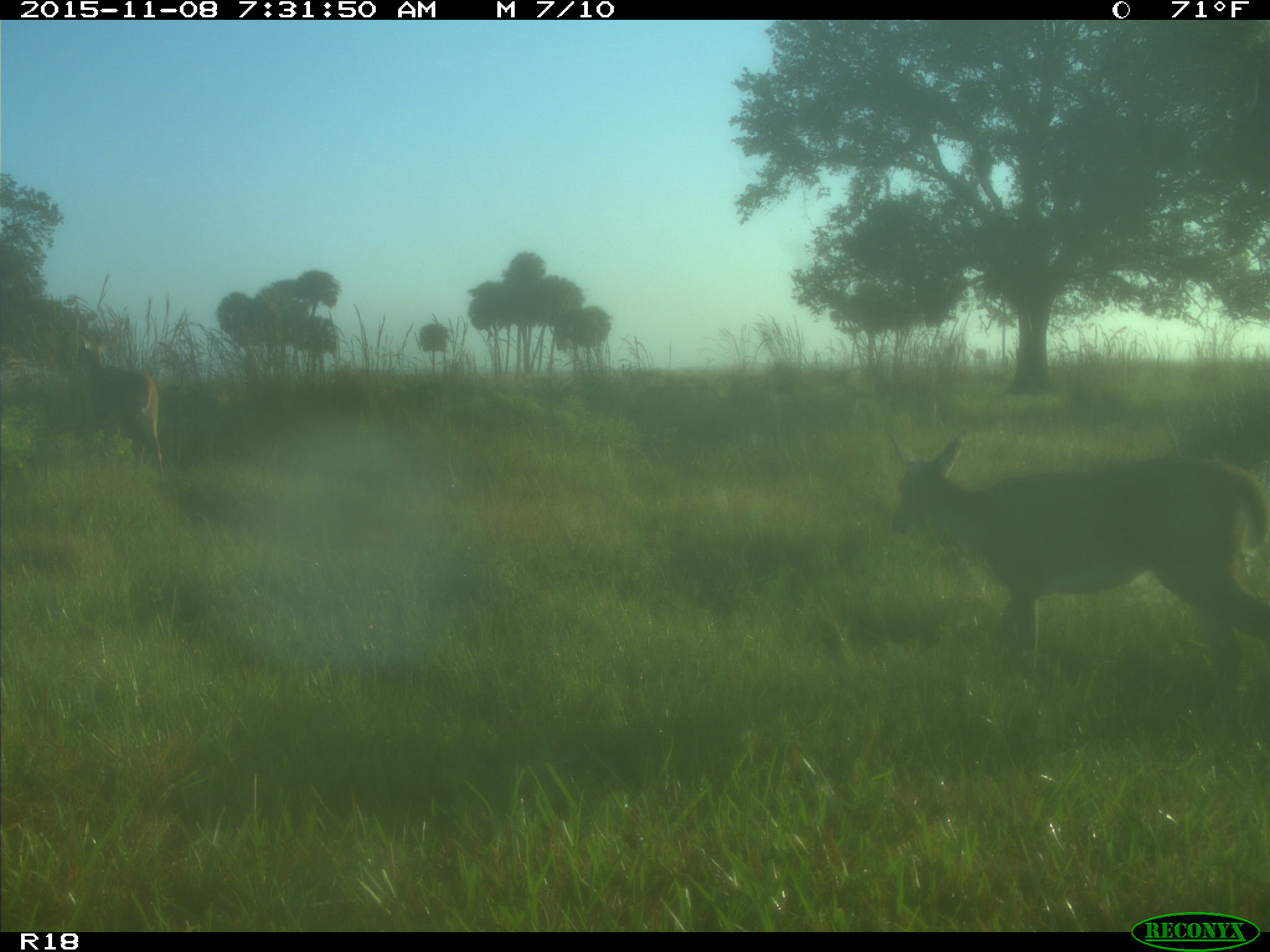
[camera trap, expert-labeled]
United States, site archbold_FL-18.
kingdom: Animalia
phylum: Chordata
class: Mammalia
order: Artiodactyla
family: Cervidae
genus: Odocoileus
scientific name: Odocoileus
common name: deer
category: unidentified deer